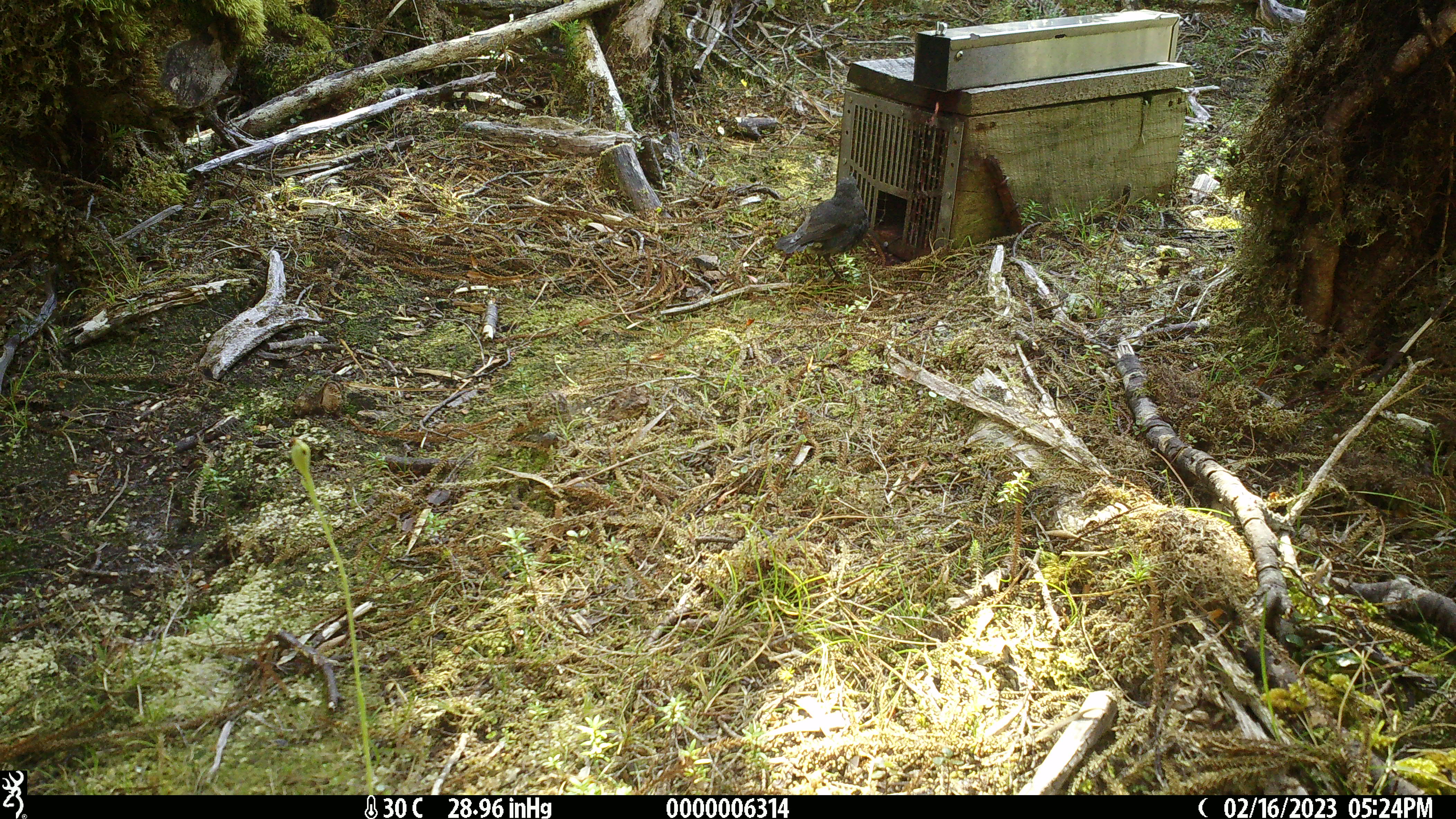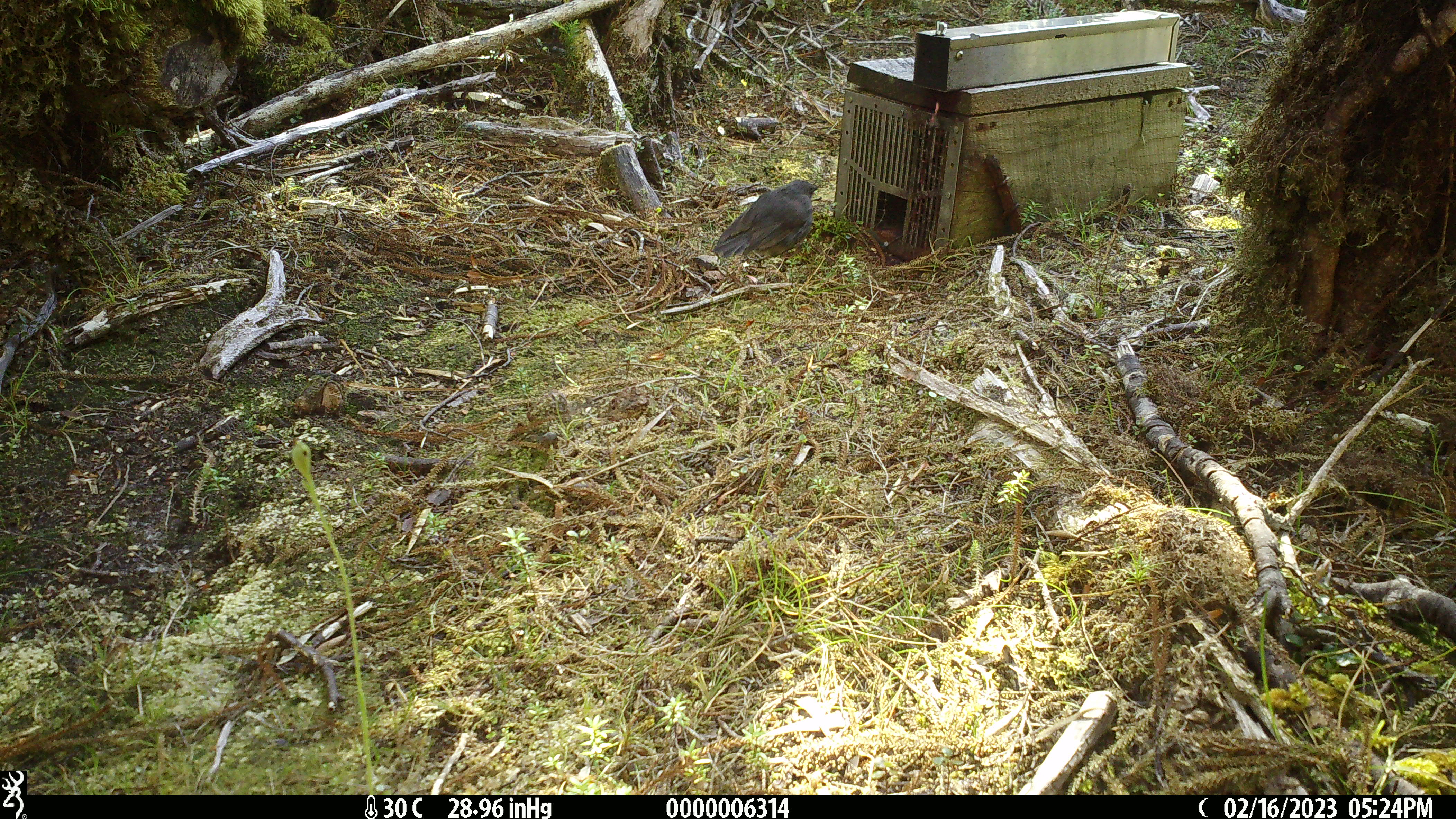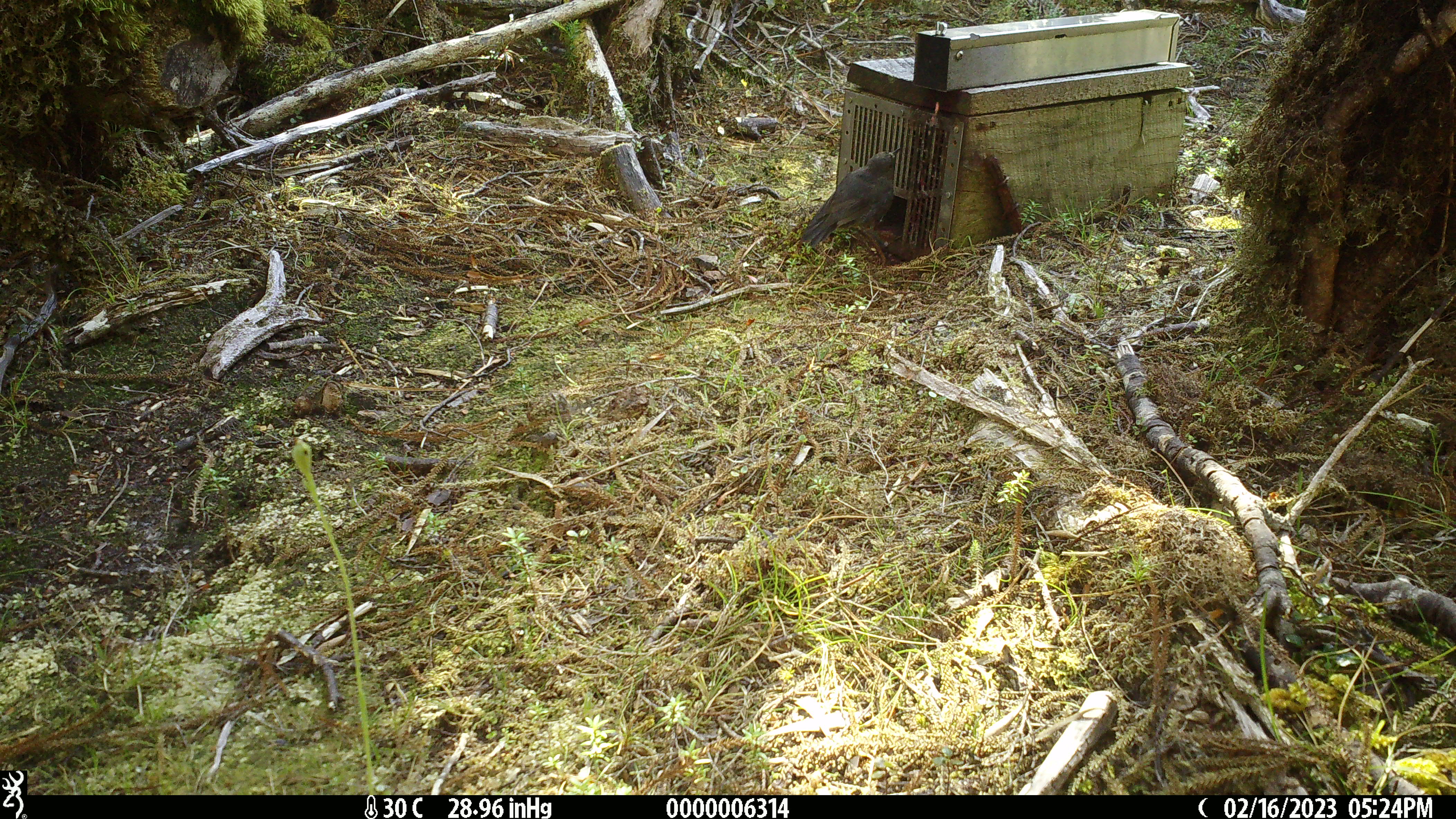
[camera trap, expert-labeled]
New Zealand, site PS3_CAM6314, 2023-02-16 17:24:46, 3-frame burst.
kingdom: Animalia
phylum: Chordata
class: Aves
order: Passeriformes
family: Petroicidae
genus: Petroica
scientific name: Petroica australis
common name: new zealand robin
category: robin